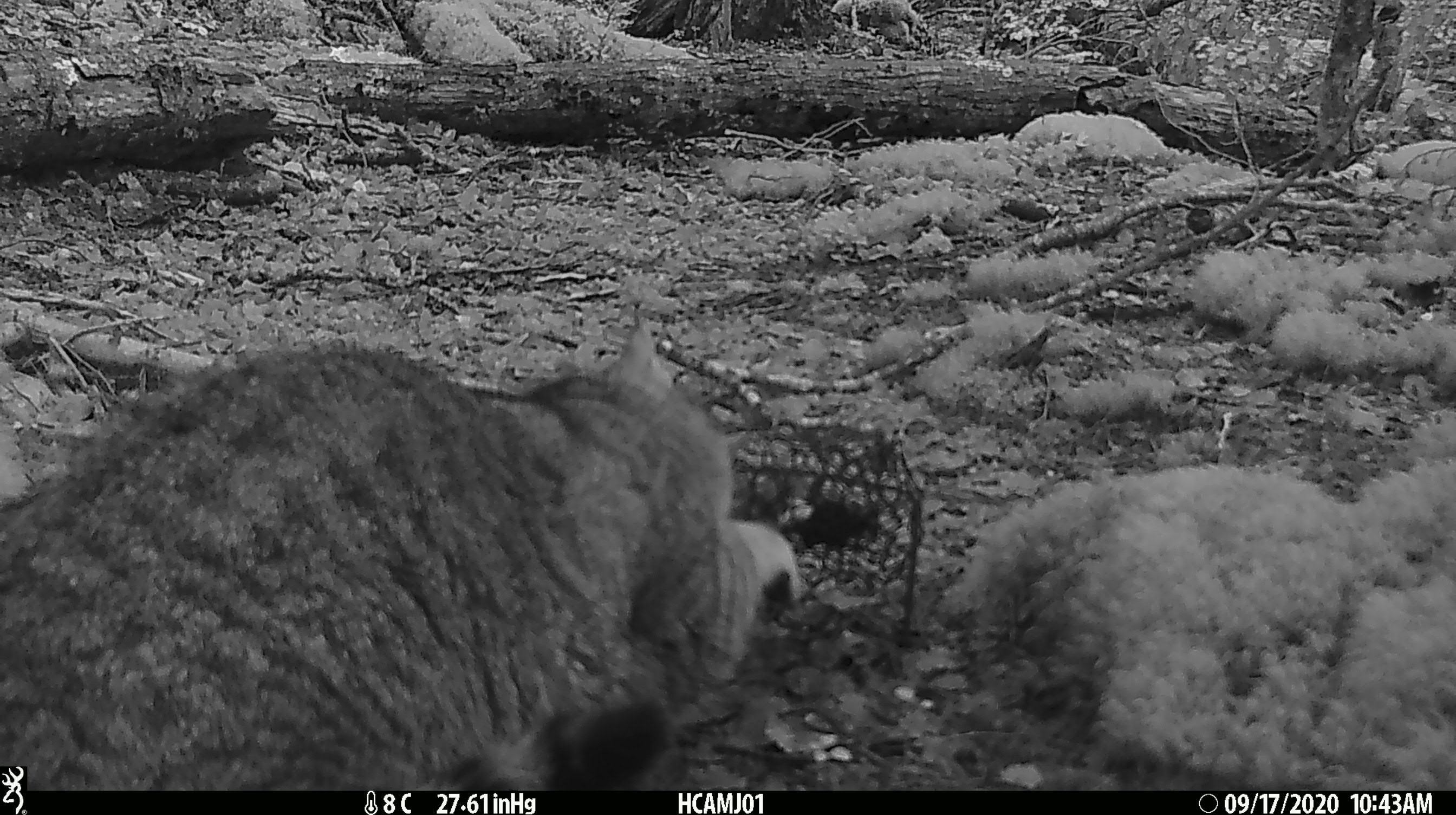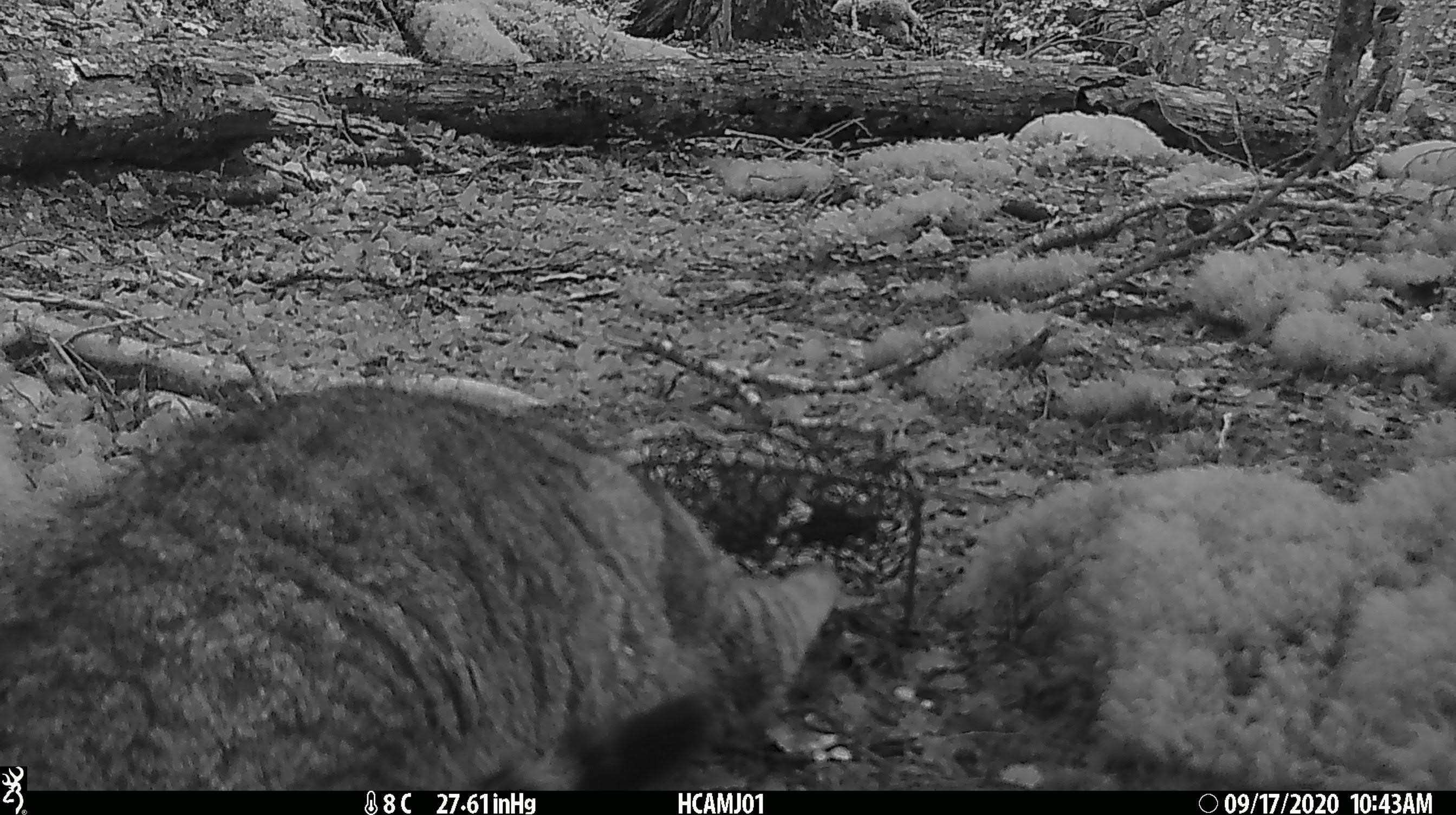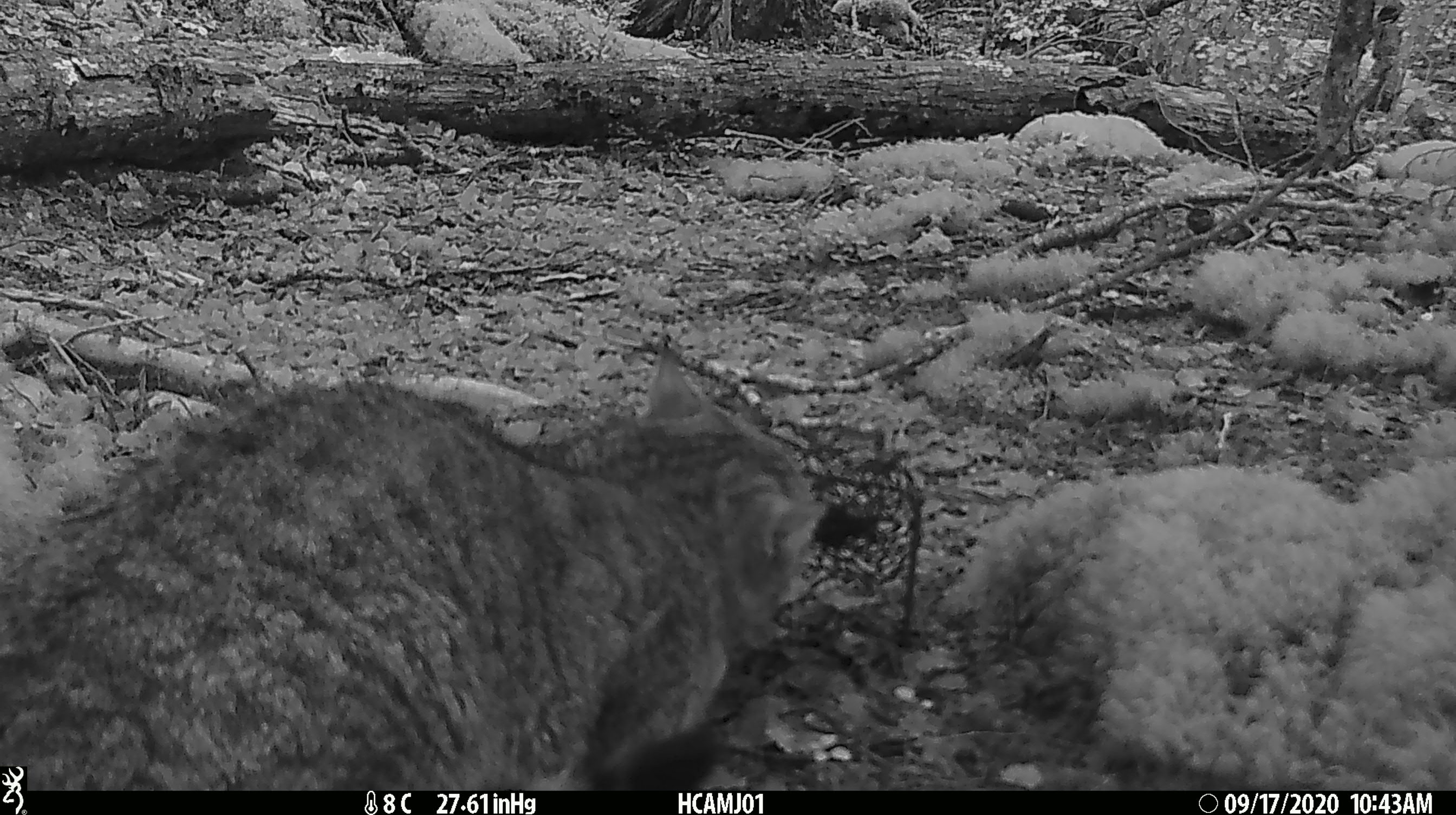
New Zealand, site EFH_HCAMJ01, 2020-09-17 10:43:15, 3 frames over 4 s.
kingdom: Animalia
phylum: Chordata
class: Mammalia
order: Carnivora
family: Felidae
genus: Felis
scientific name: Felis catus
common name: domestic cat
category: cat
Cat (domestic cat) (Felis catus).